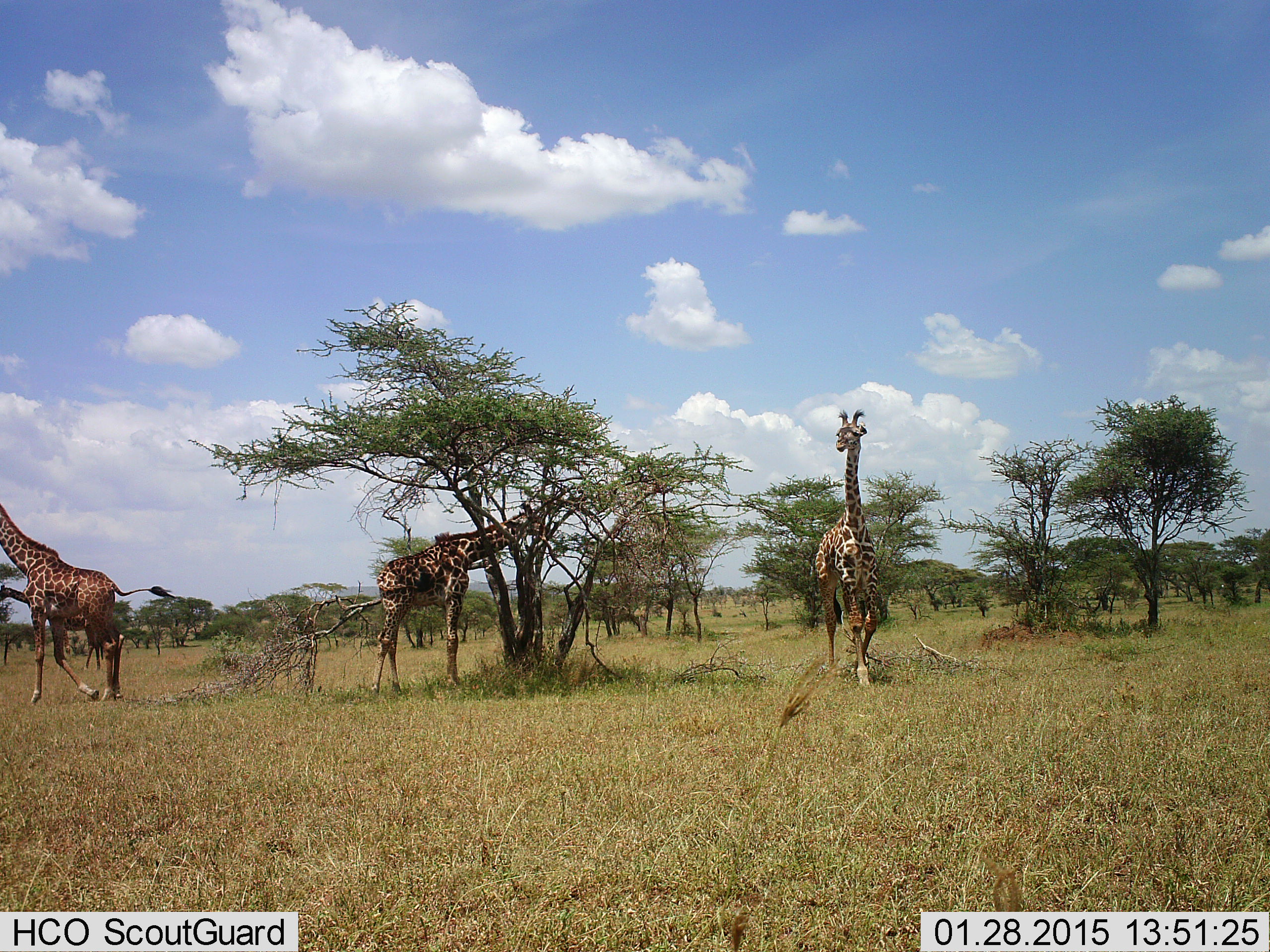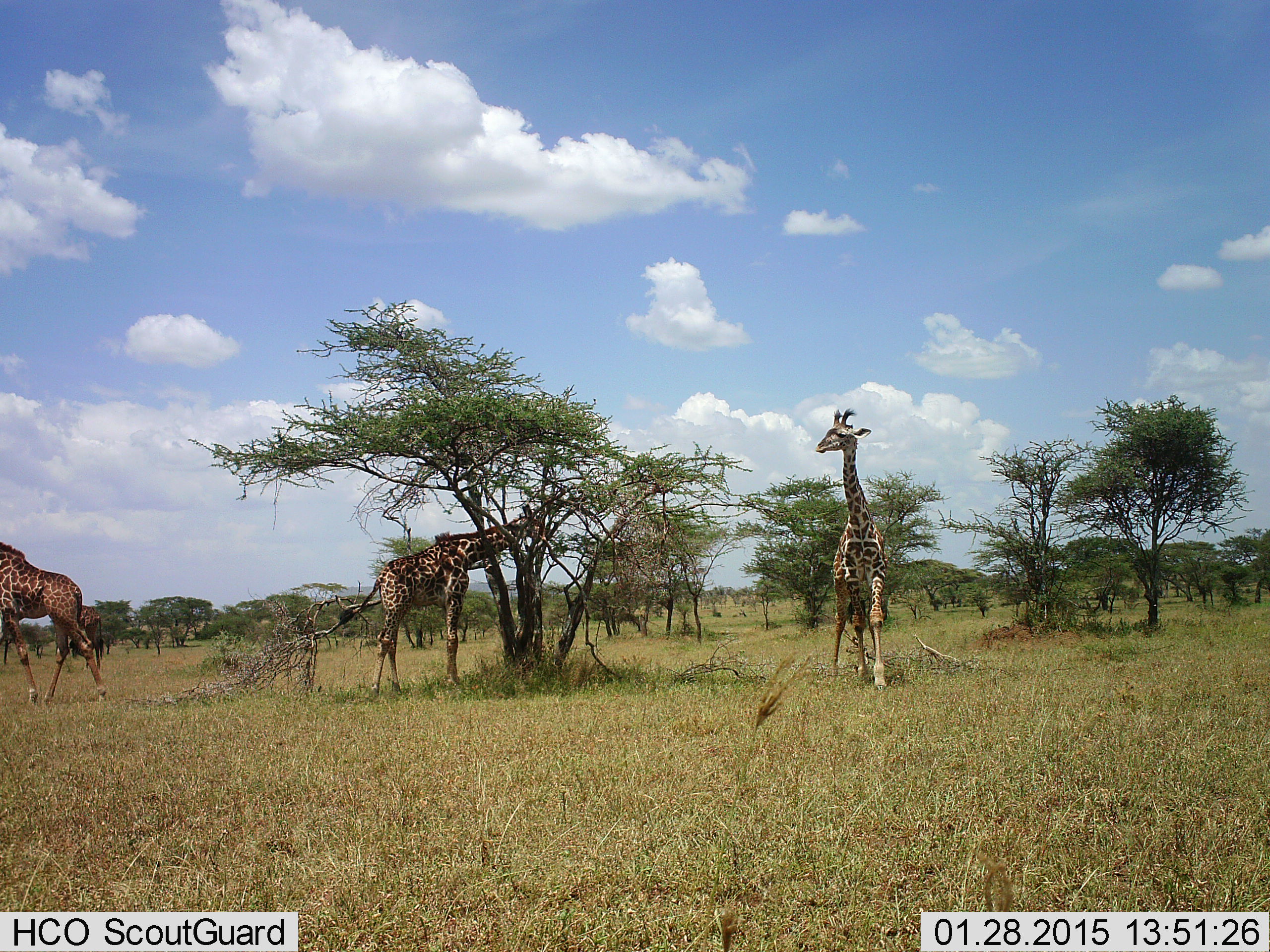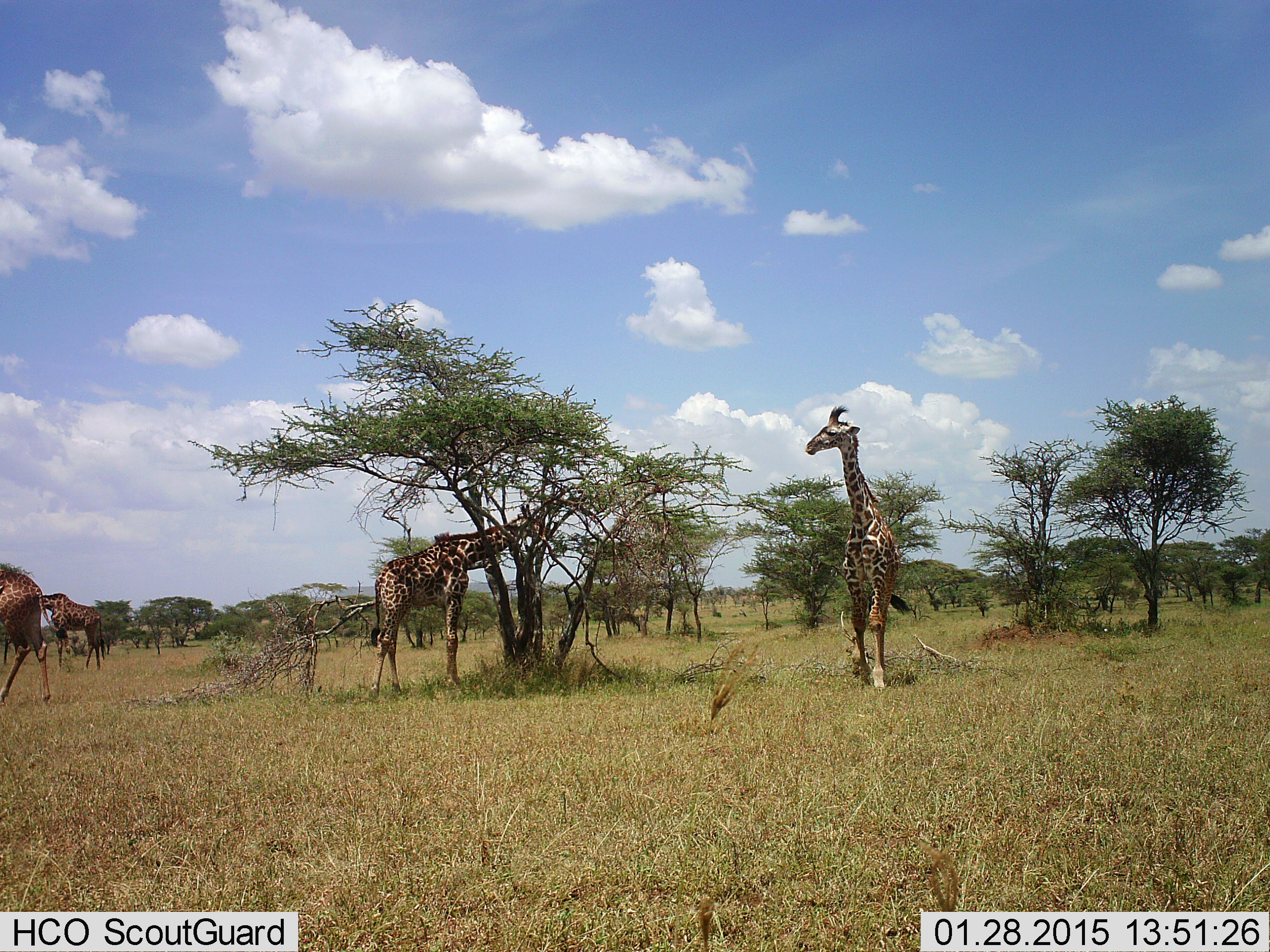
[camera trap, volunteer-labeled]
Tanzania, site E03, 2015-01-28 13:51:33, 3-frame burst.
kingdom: Animalia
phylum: Chordata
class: Mammalia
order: Artiodactyla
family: Giraffidae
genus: Giraffa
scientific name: Giraffa camelopardalis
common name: giraffe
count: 3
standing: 60%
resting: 0%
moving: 40%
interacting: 0%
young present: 10%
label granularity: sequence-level